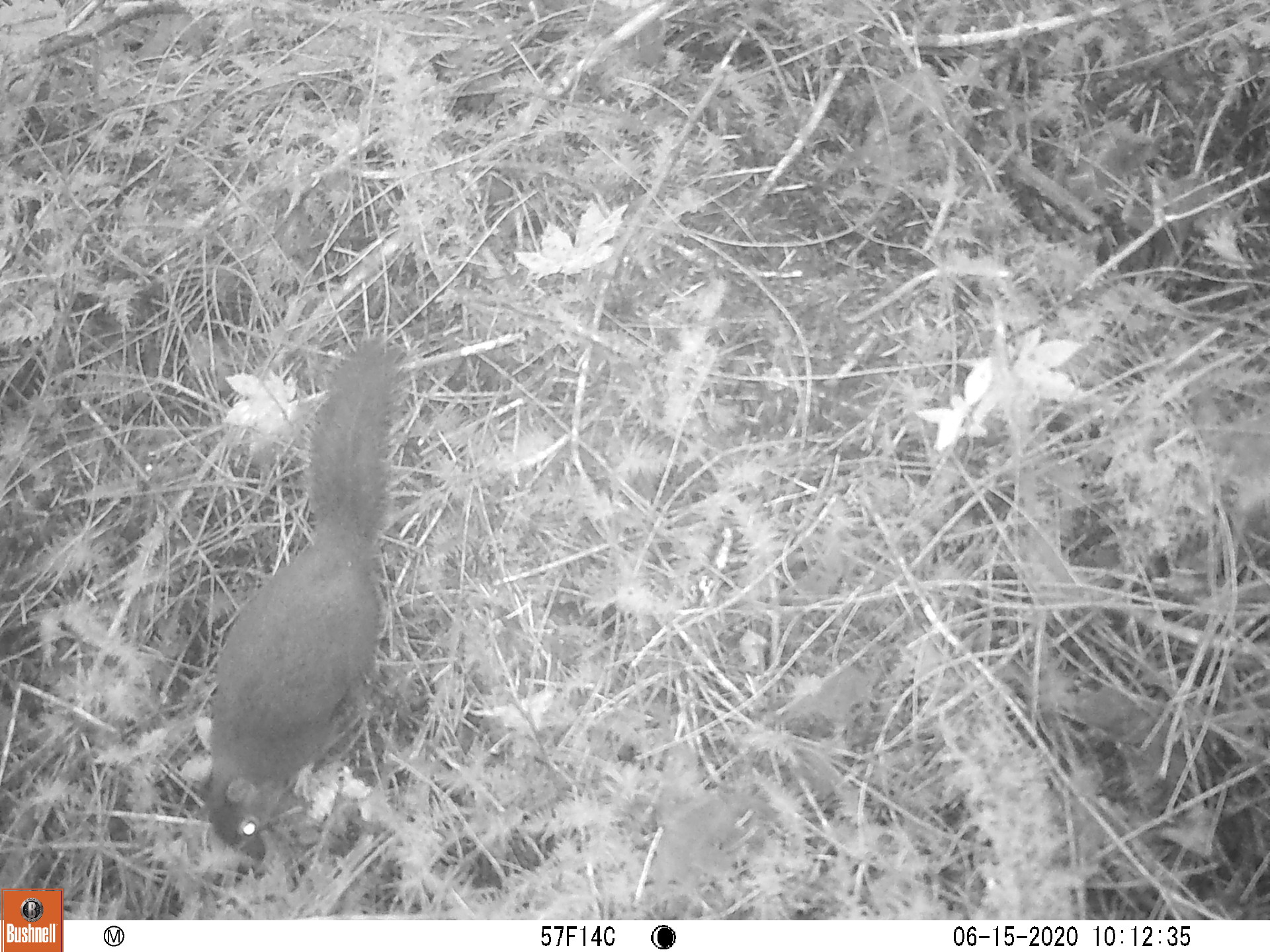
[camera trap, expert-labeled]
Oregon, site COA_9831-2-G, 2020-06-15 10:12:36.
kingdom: Animalia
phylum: Chordata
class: Mammalia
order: Rodentia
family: Sciuridae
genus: Tamiasciurus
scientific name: Tamiasciurus douglasii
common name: douglas squirrel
Douglas squirrel (Tamiasciurus douglasii).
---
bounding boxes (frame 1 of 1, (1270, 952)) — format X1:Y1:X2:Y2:
douglas squirrel: 182:332:415:857